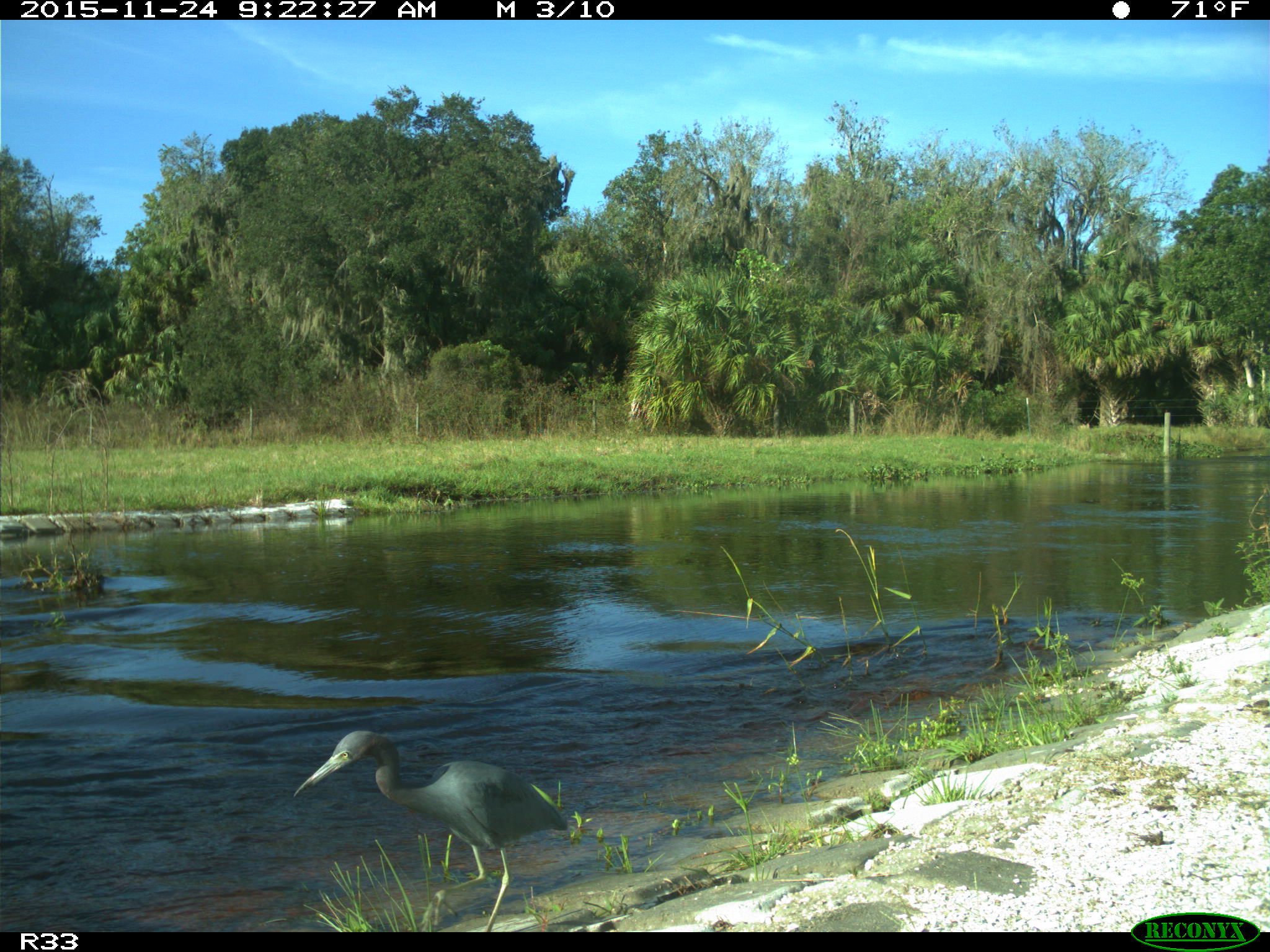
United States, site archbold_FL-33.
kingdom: Animalia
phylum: Chordata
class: Aves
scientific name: Aves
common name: birds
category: unidentified bird